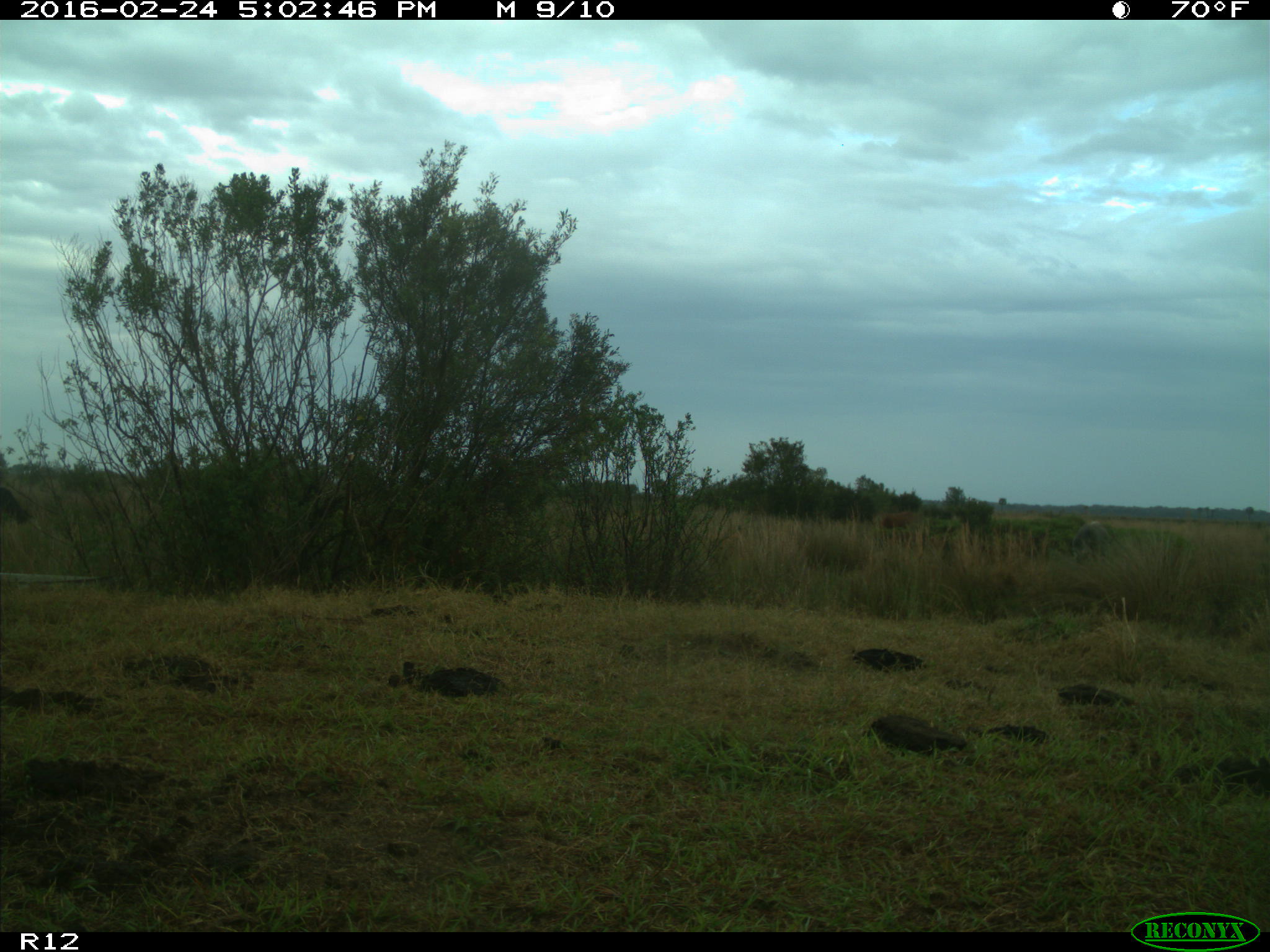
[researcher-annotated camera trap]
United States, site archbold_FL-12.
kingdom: Animalia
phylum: Chordata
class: Mammalia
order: Artiodactyla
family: Bovidae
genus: Bos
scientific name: Bos taurus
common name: domestic cow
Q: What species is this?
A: Bos taurus (domestic cow).